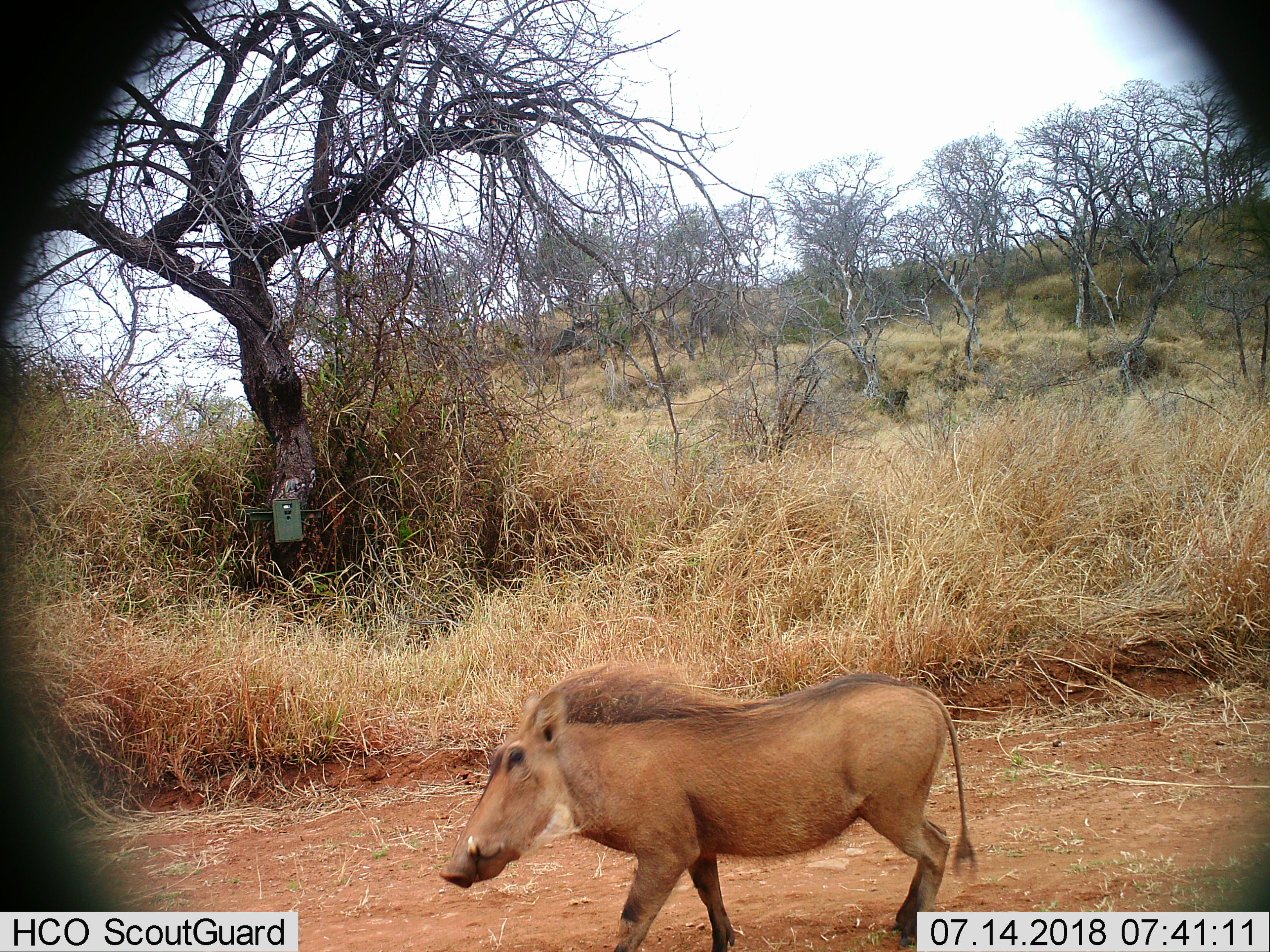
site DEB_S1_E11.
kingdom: Animalia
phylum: Chordata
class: Mammalia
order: Artiodactyla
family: Suidae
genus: Phacochoerus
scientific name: Phacochoerus africanus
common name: warthog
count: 1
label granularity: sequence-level